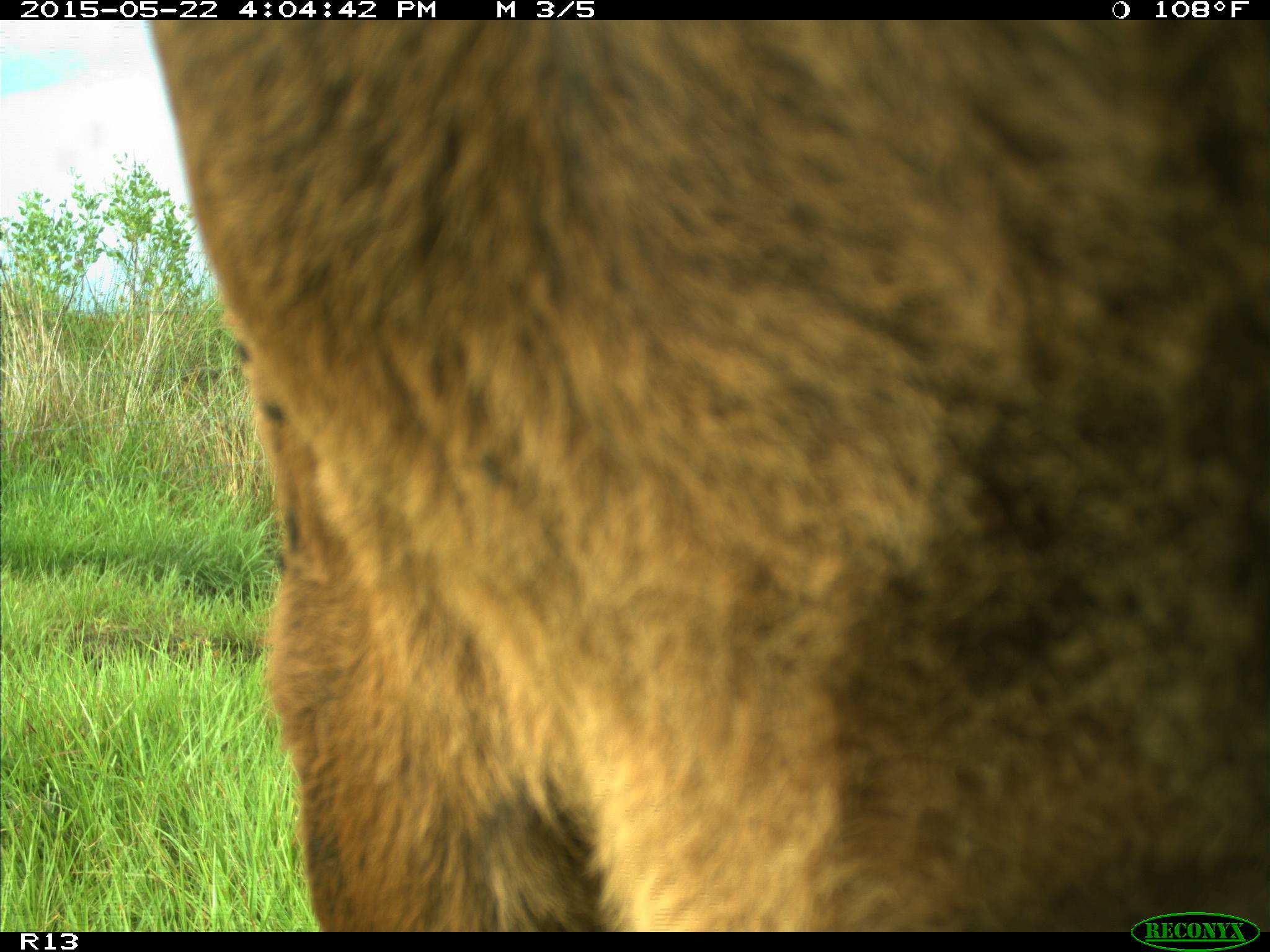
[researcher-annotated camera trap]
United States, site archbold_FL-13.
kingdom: Animalia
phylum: Chordata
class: Mammalia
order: Artiodactyla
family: Bovidae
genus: Bos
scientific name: Bos taurus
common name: domestic cow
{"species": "Bos taurus (domestic cow)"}